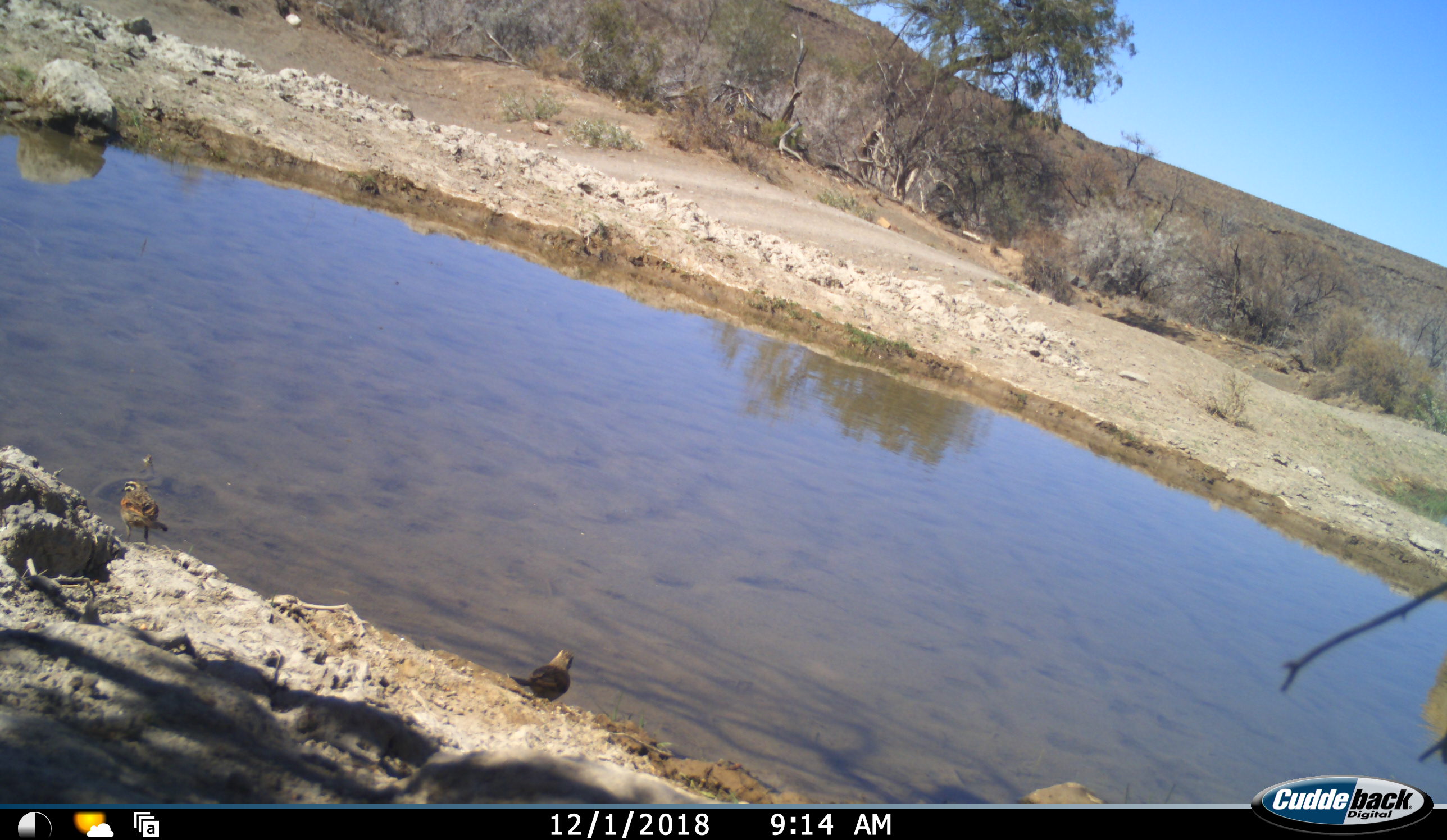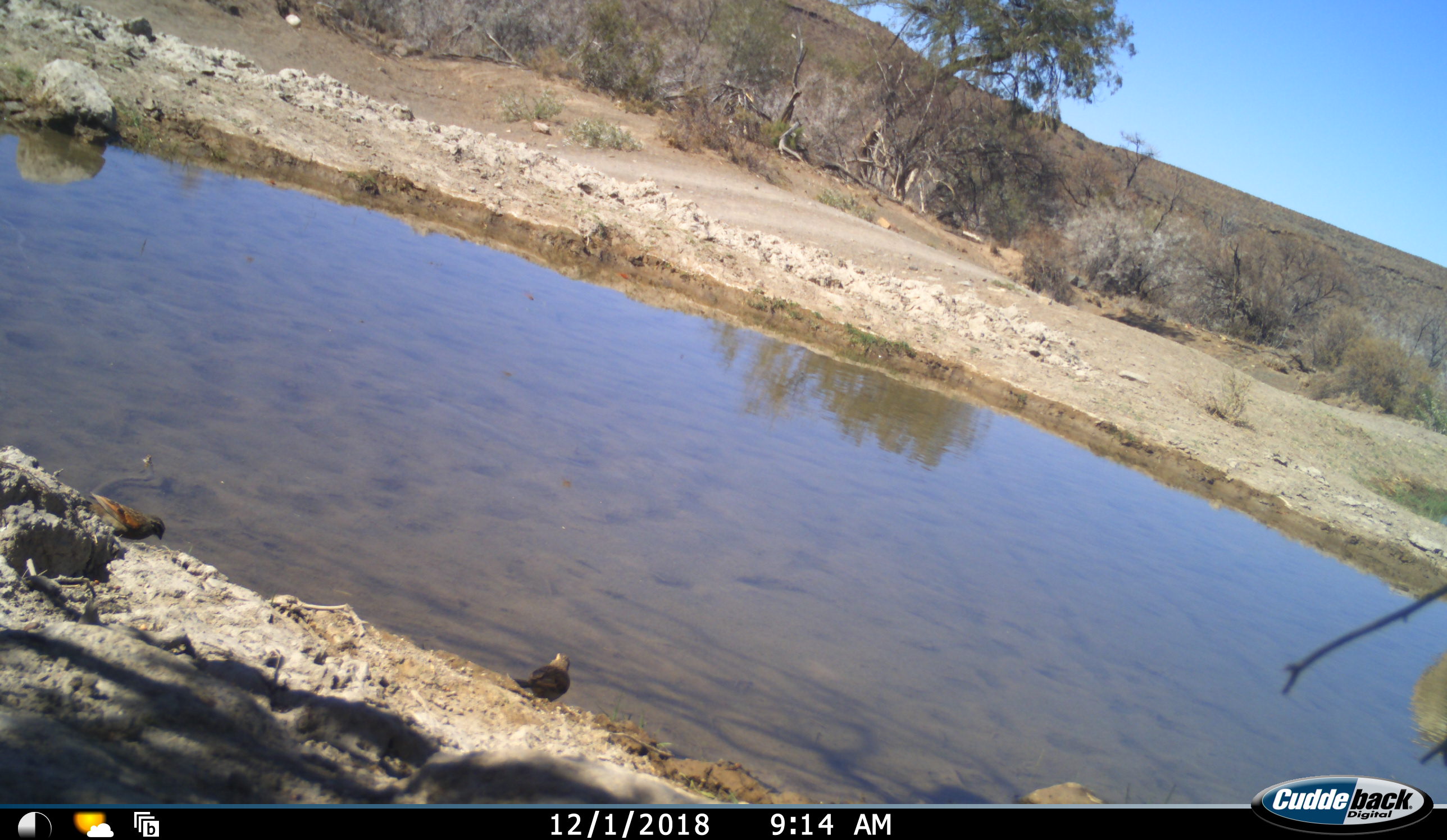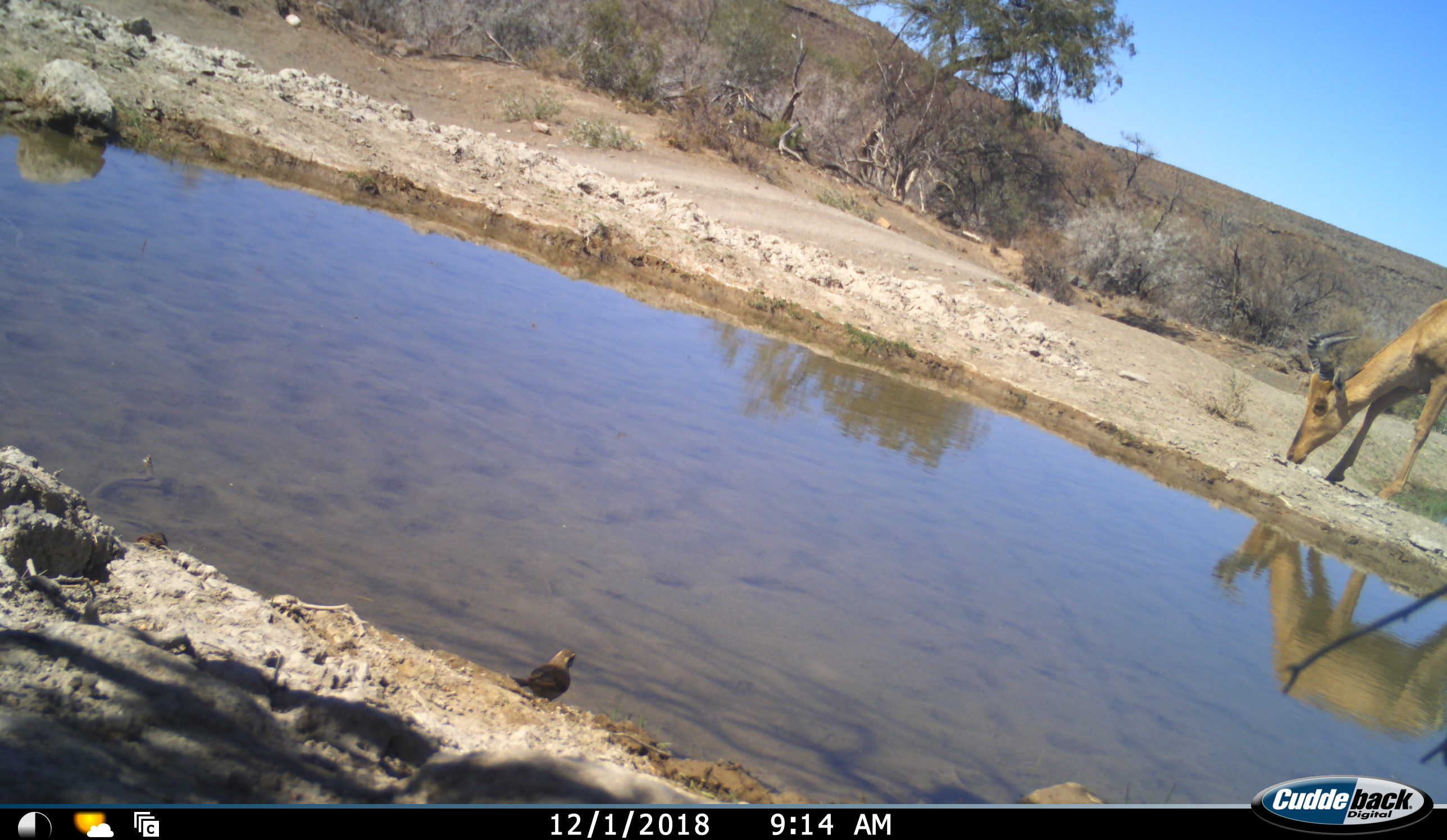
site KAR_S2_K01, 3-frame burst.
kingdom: Animalia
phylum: Chordata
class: Mammalia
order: Artiodactyla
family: Bovidae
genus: Alcelaphus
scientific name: Alcelaphus buselaphus caama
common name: red hartebeest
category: hartebeestred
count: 1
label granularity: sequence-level